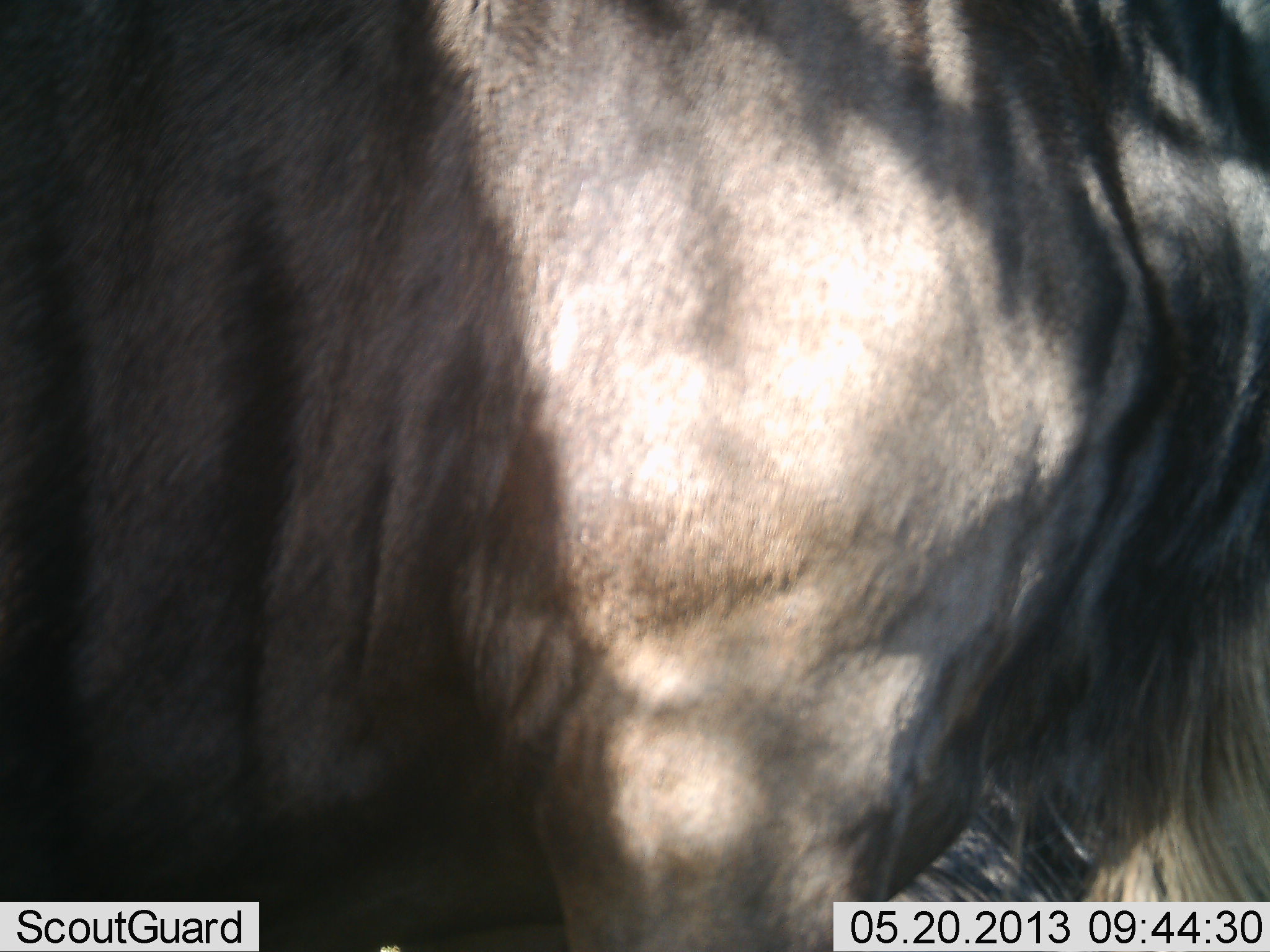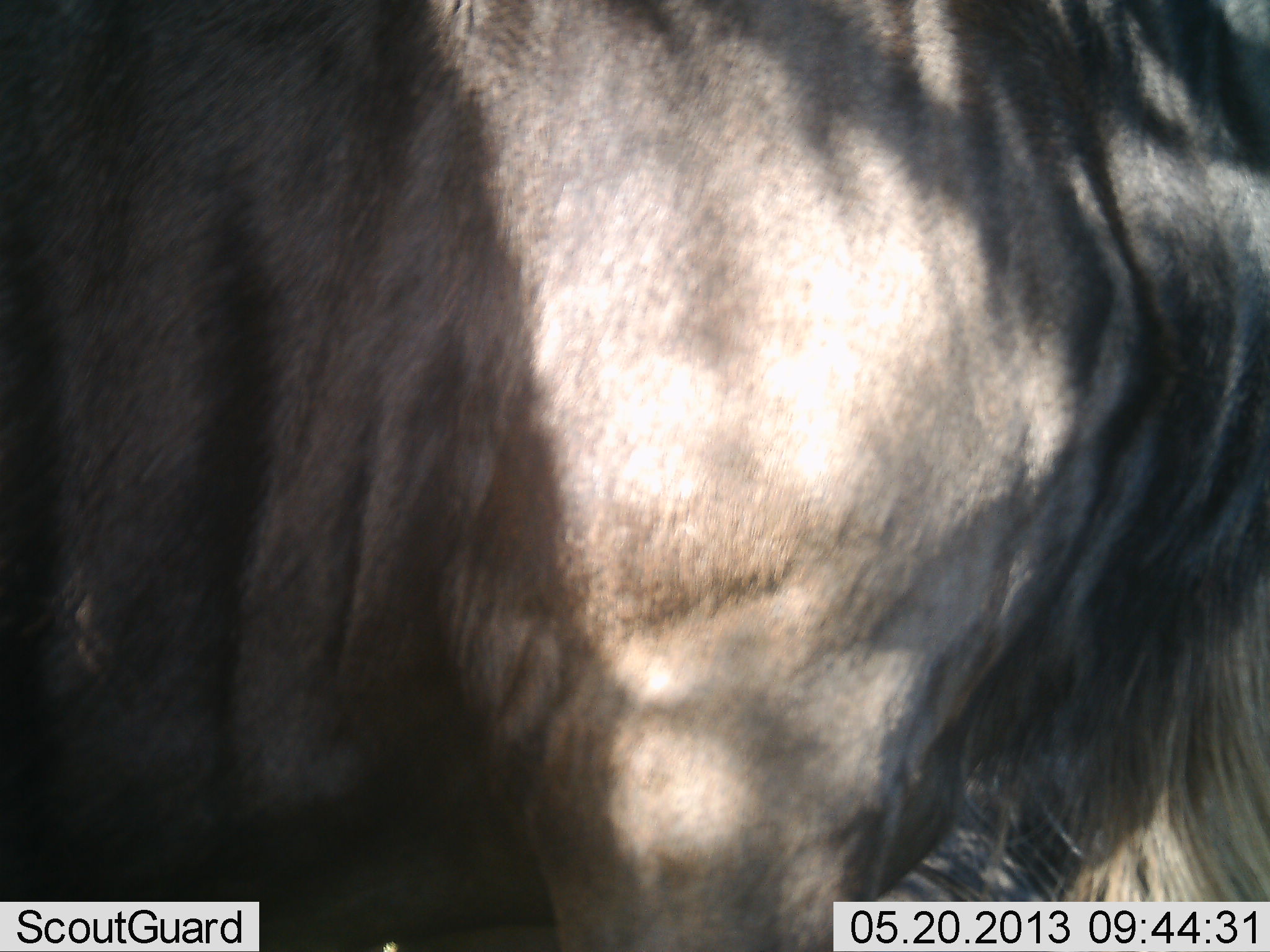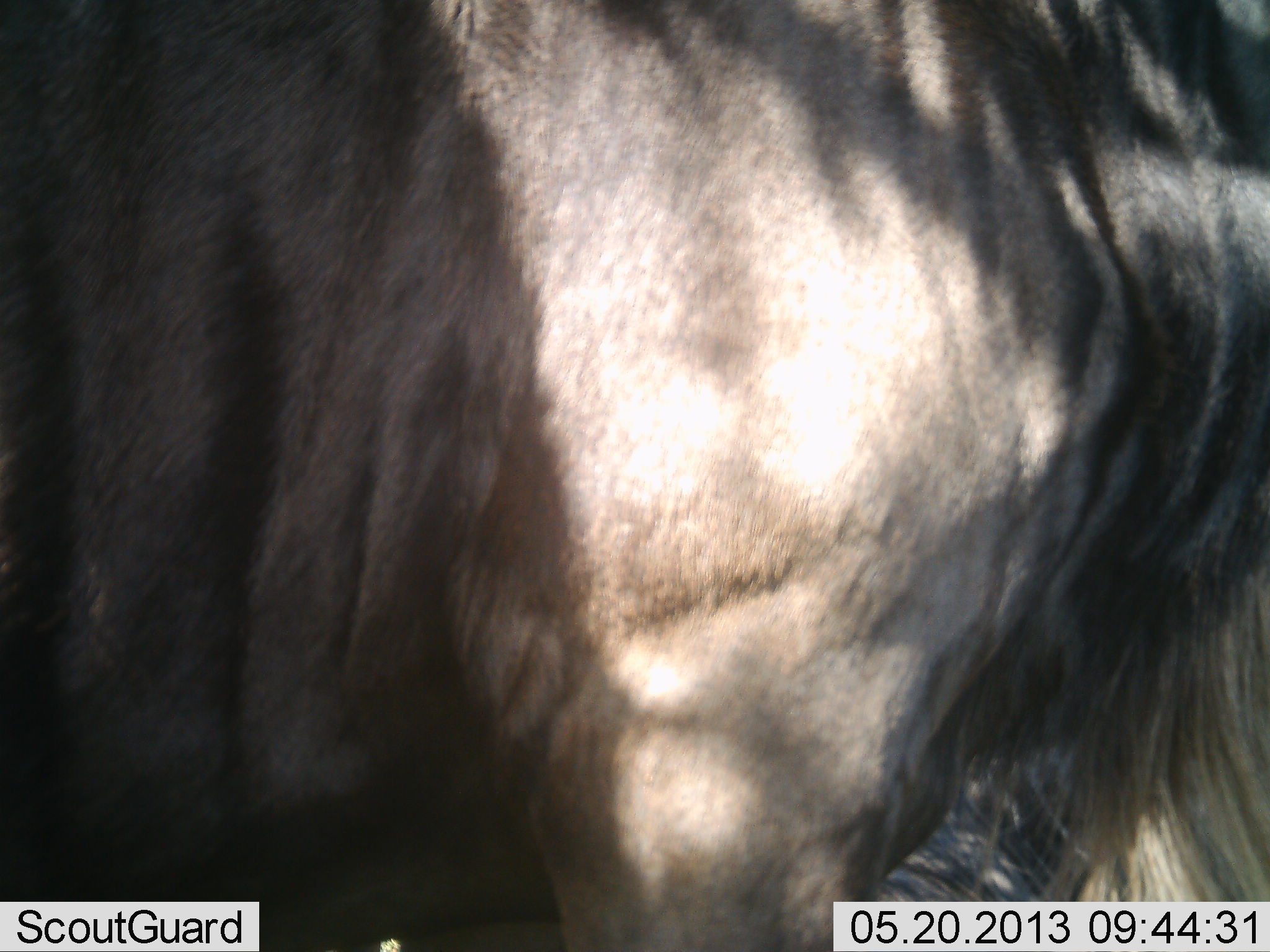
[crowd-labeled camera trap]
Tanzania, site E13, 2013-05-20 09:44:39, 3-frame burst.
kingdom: Animalia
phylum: Chordata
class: Mammalia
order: Artiodactyla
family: Bovidae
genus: Connochaetes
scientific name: Connochaetes taurinus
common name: blue wildebeest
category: wildebeest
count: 1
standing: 100%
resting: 10%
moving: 0%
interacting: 0%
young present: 0%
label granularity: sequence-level